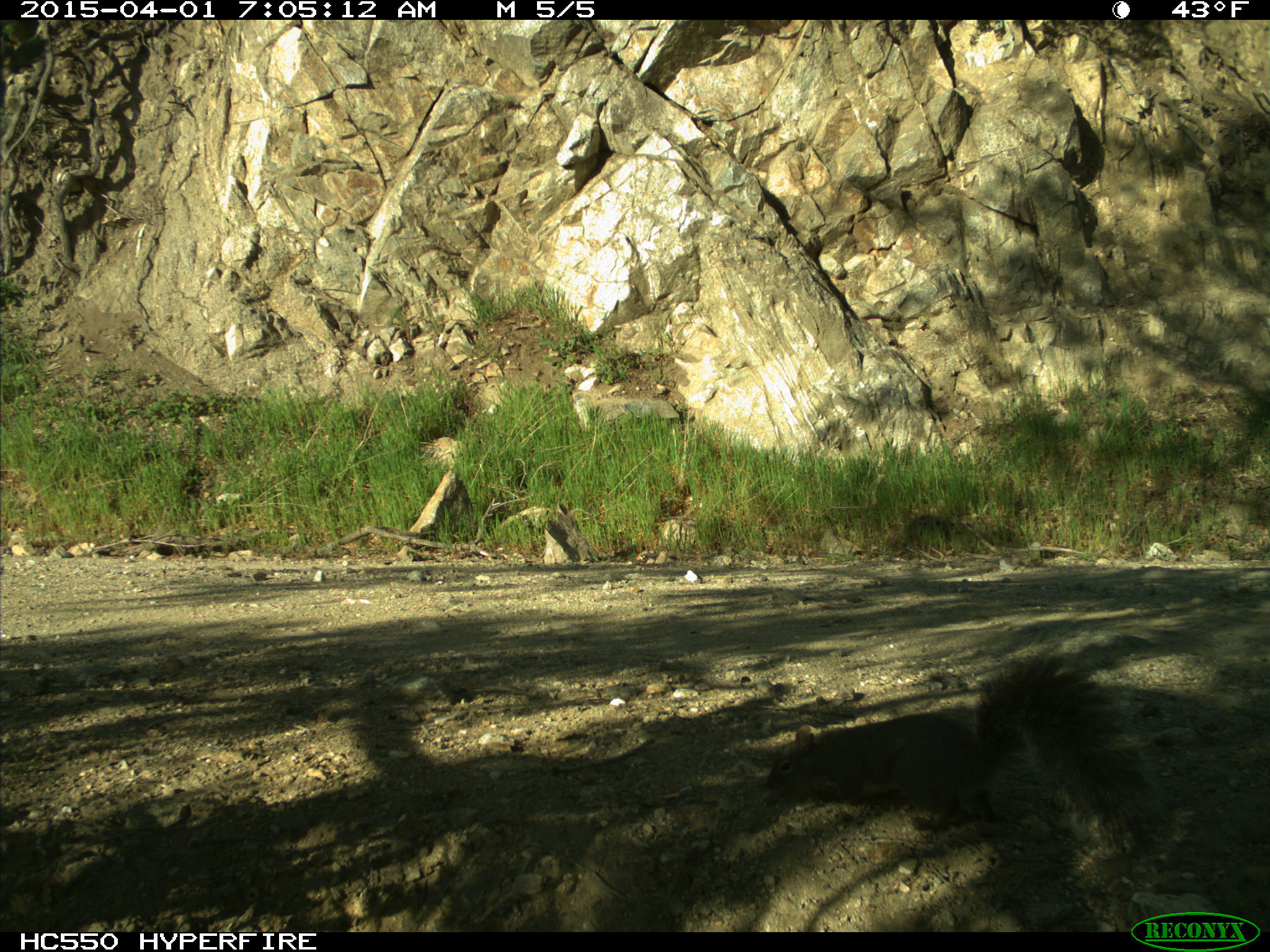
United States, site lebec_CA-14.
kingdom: Animalia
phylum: Chordata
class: Mammalia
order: Rodentia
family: Sciuridae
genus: Sciurus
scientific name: Sciurus carolinensis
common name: eastern gray squirrel